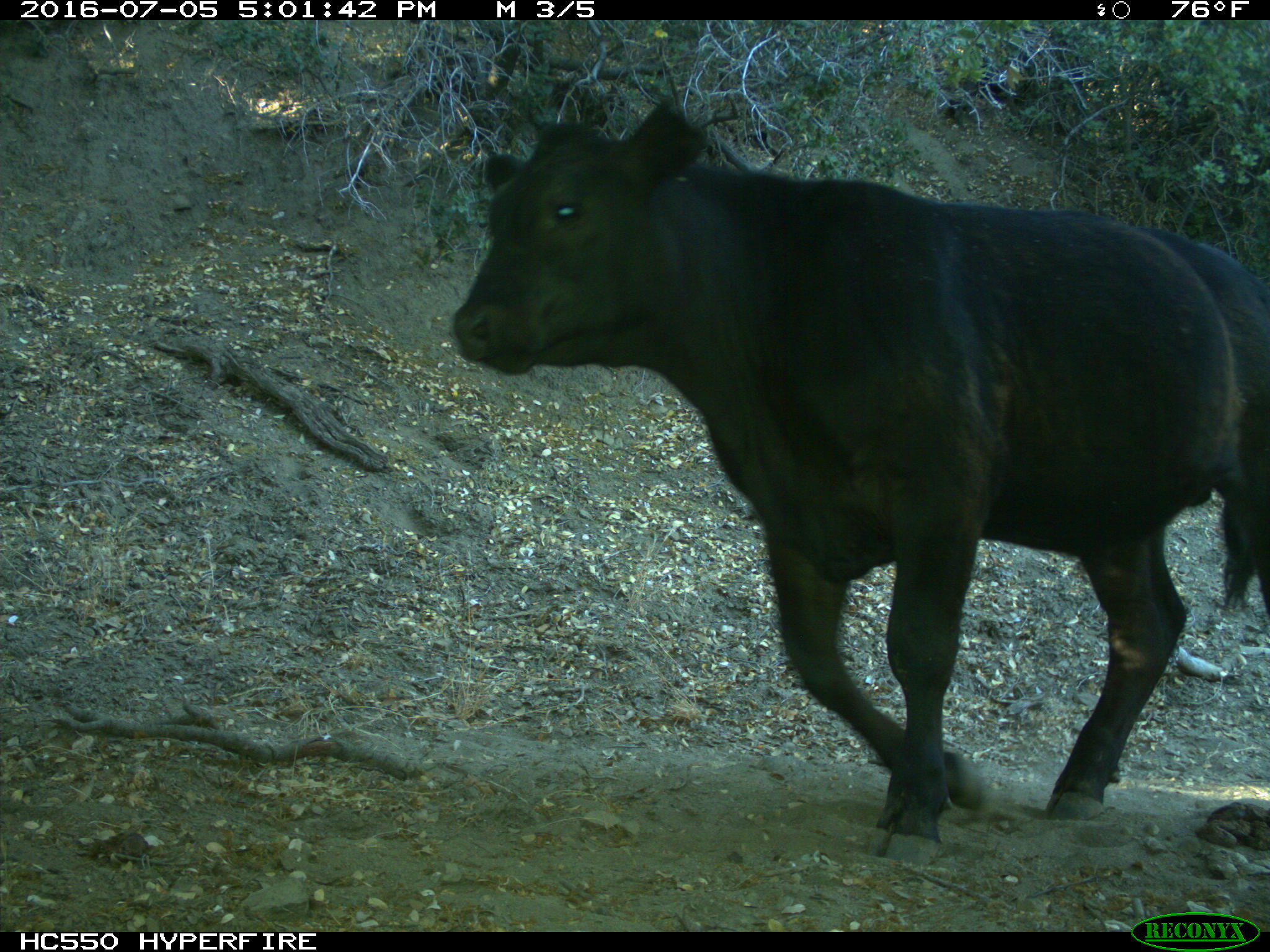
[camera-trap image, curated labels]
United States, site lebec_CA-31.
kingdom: Animalia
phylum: Chordata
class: Mammalia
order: Artiodactyla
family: Bovidae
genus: Bos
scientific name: Bos taurus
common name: domestic cow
Bos taurus (domestic cow).